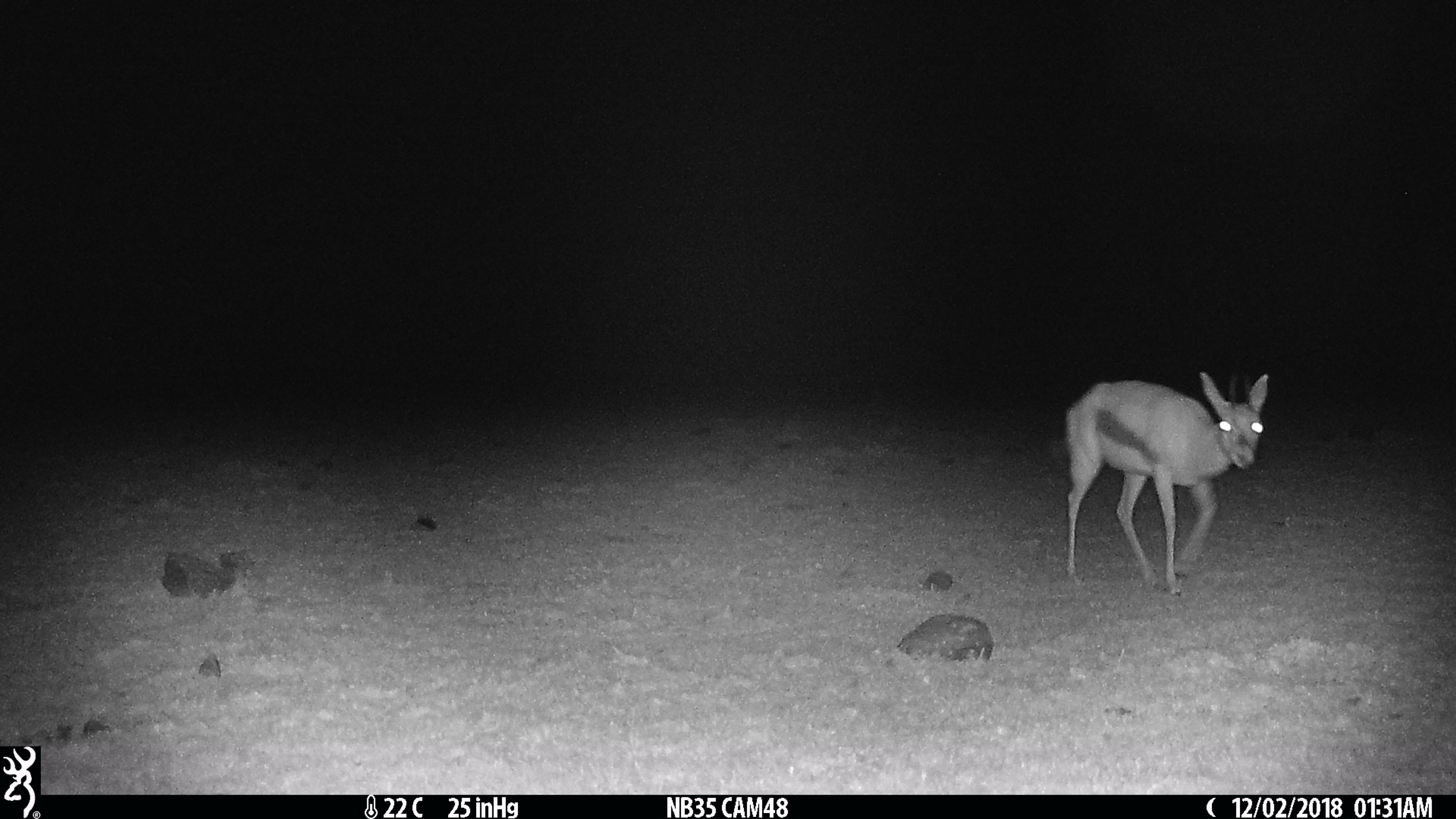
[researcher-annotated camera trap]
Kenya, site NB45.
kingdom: Animalia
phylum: Chordata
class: Mammalia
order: Artiodactyla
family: Bovidae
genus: Eudorcas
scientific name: Eudorcas thomsonii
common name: thomon's gazelle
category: gazelle thomsons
Gazelle thomsons (thomon's gazelle) (Eudorcas thomsonii).